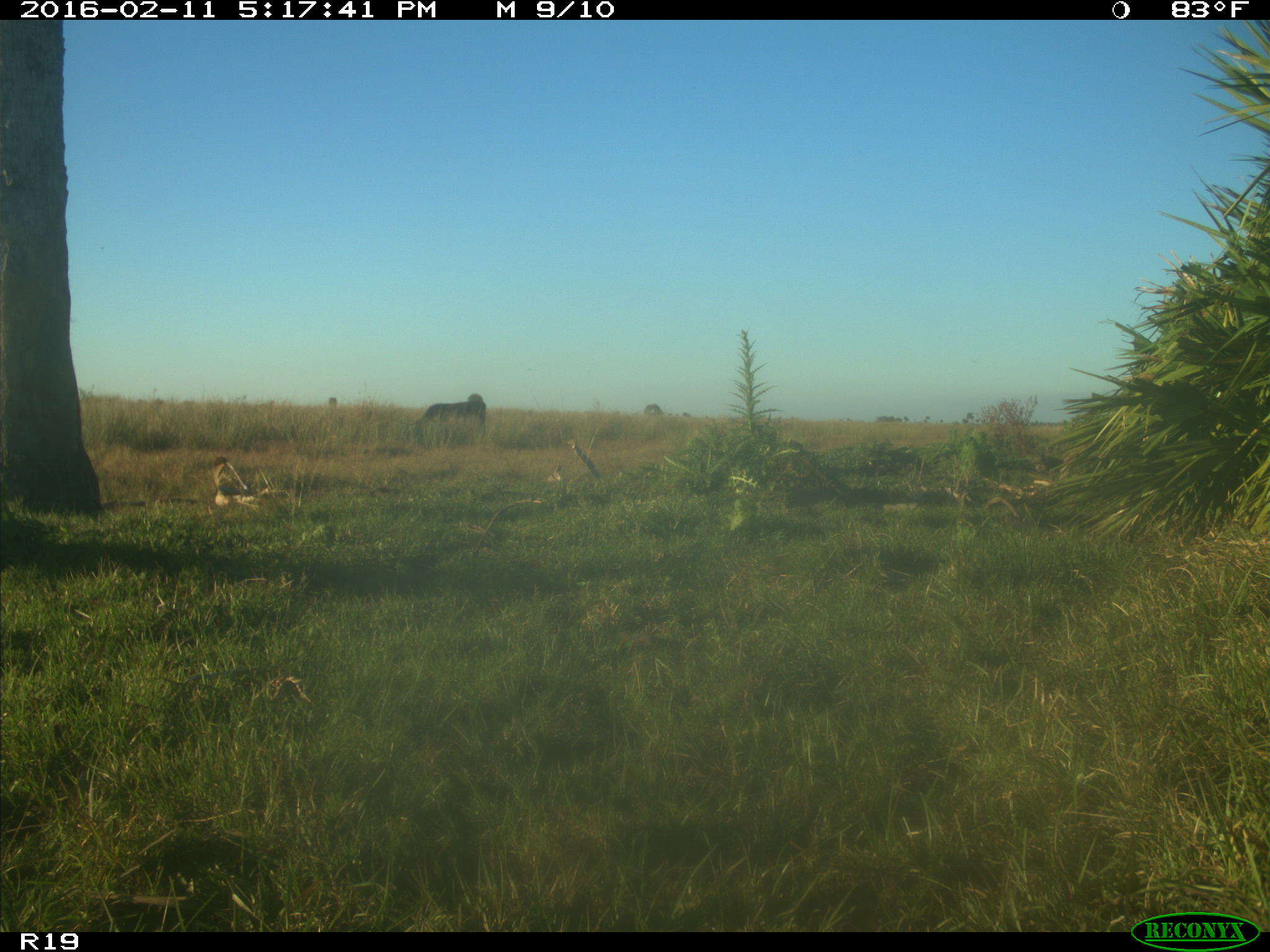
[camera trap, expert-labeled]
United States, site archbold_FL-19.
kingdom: Animalia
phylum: Chordata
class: Mammalia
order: Artiodactyla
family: Bovidae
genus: Bos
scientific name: Bos taurus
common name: domestic cow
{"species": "Bos taurus (domestic cow)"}